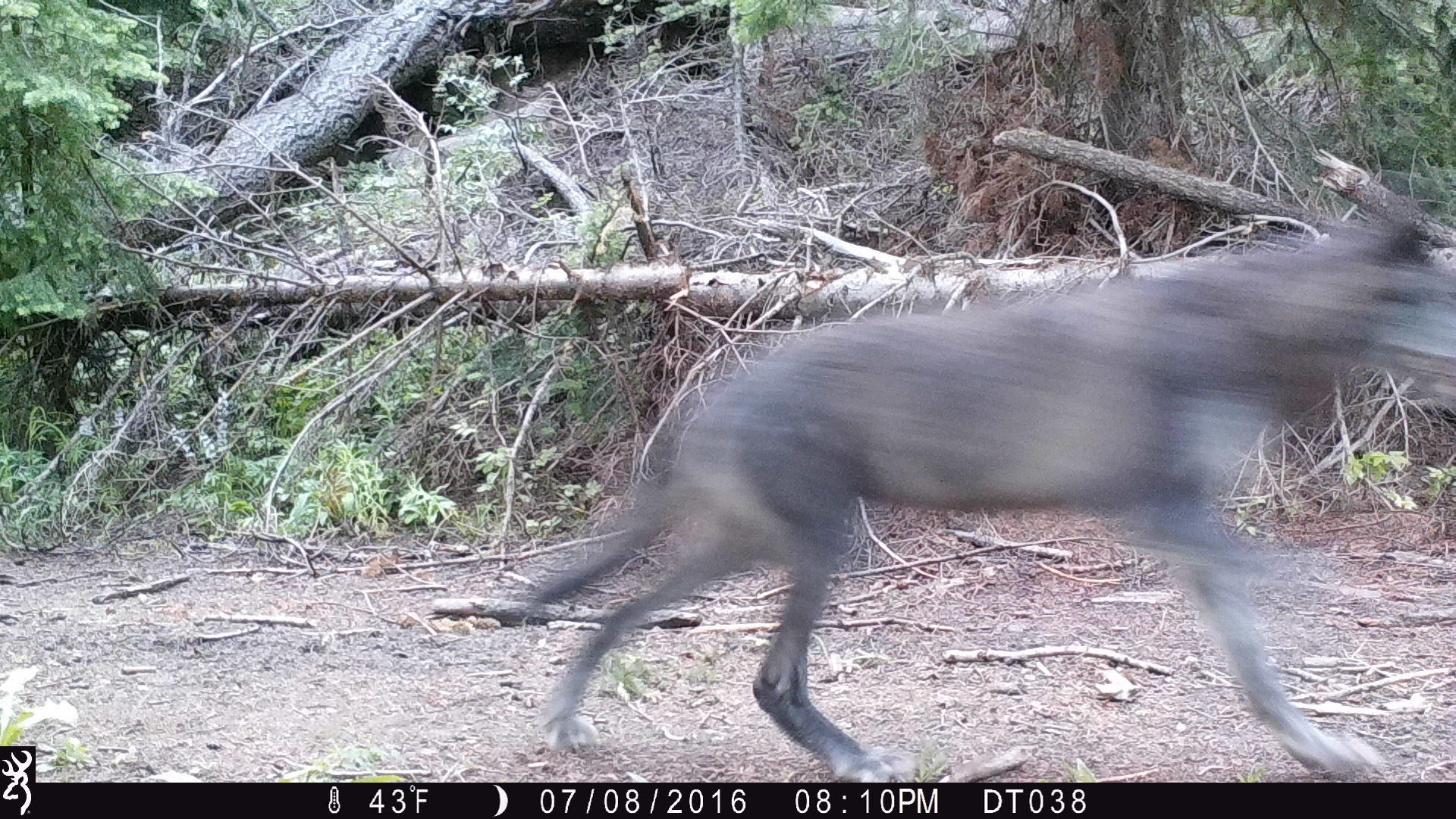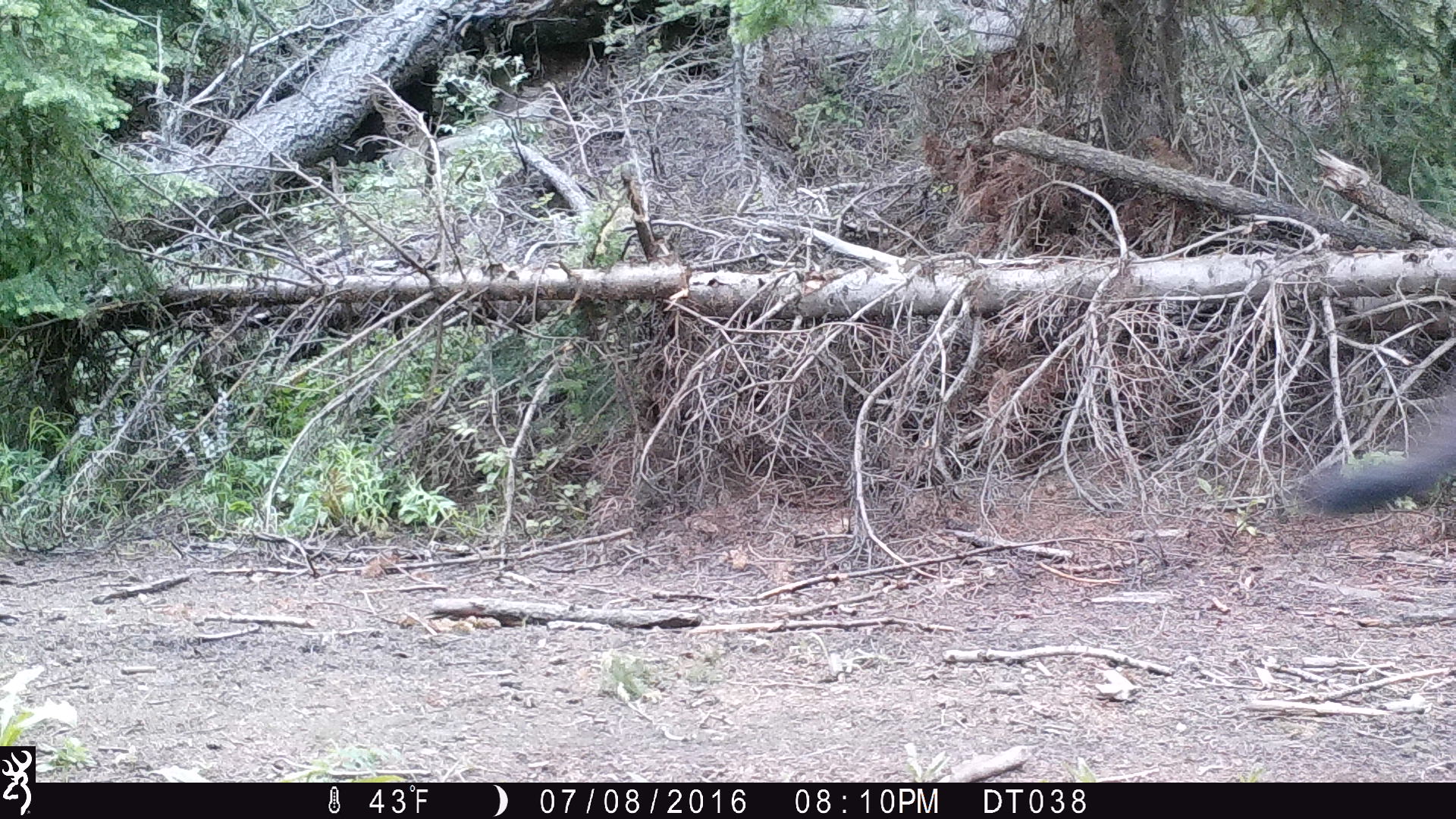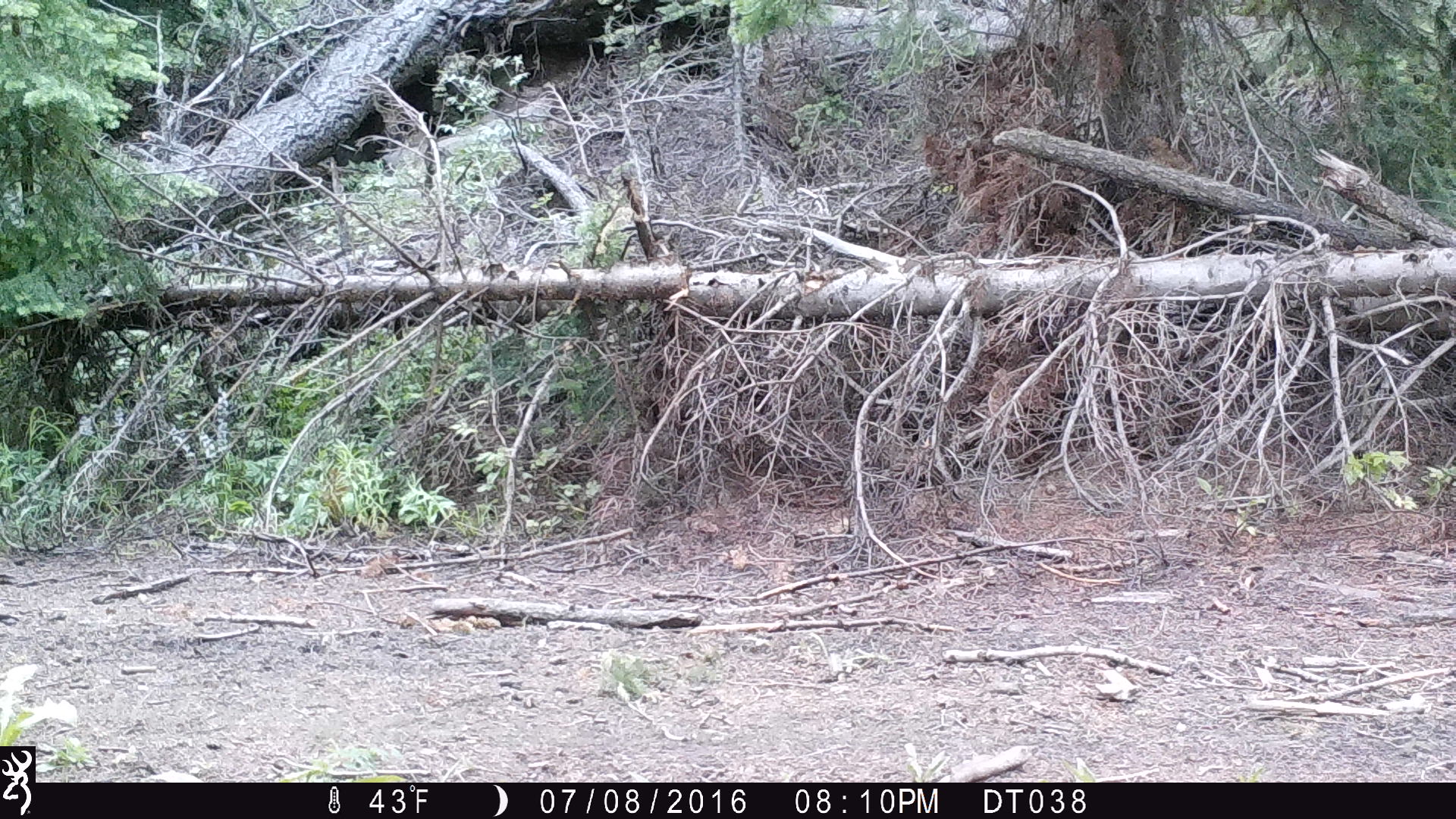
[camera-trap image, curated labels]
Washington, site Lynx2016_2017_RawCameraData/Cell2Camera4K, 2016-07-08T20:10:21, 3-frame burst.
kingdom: Animalia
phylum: Chordata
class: Mammalia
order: Carnivora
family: Canidae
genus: Canis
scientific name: Canis lupus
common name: gray wolf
Canis lupus (gray wolf). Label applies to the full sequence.